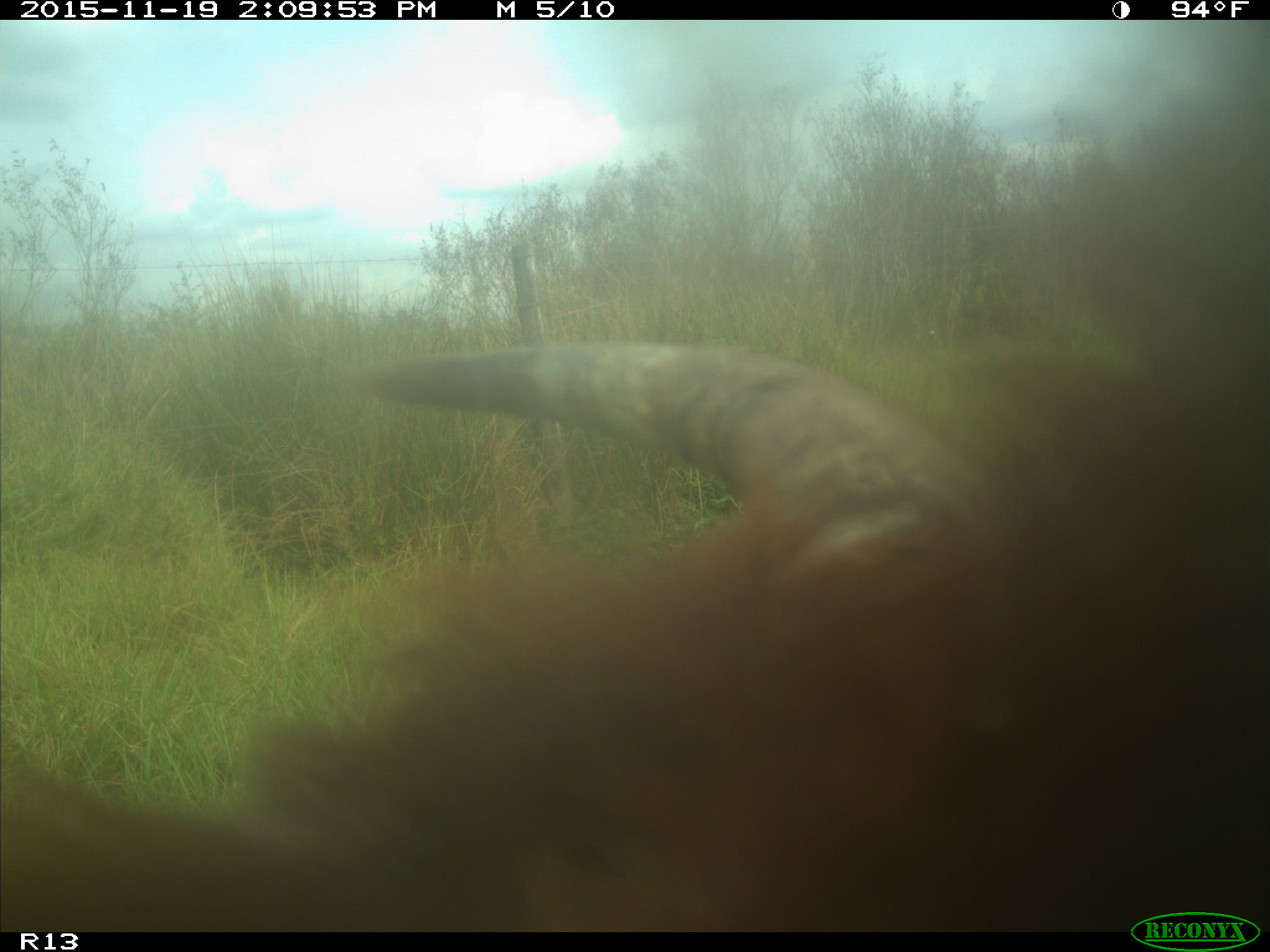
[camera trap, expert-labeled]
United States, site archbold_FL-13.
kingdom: Animalia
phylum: Chordata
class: Mammalia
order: Artiodactyla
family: Bovidae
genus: Bos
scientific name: Bos taurus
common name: domestic cow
Bos taurus (domestic cow).